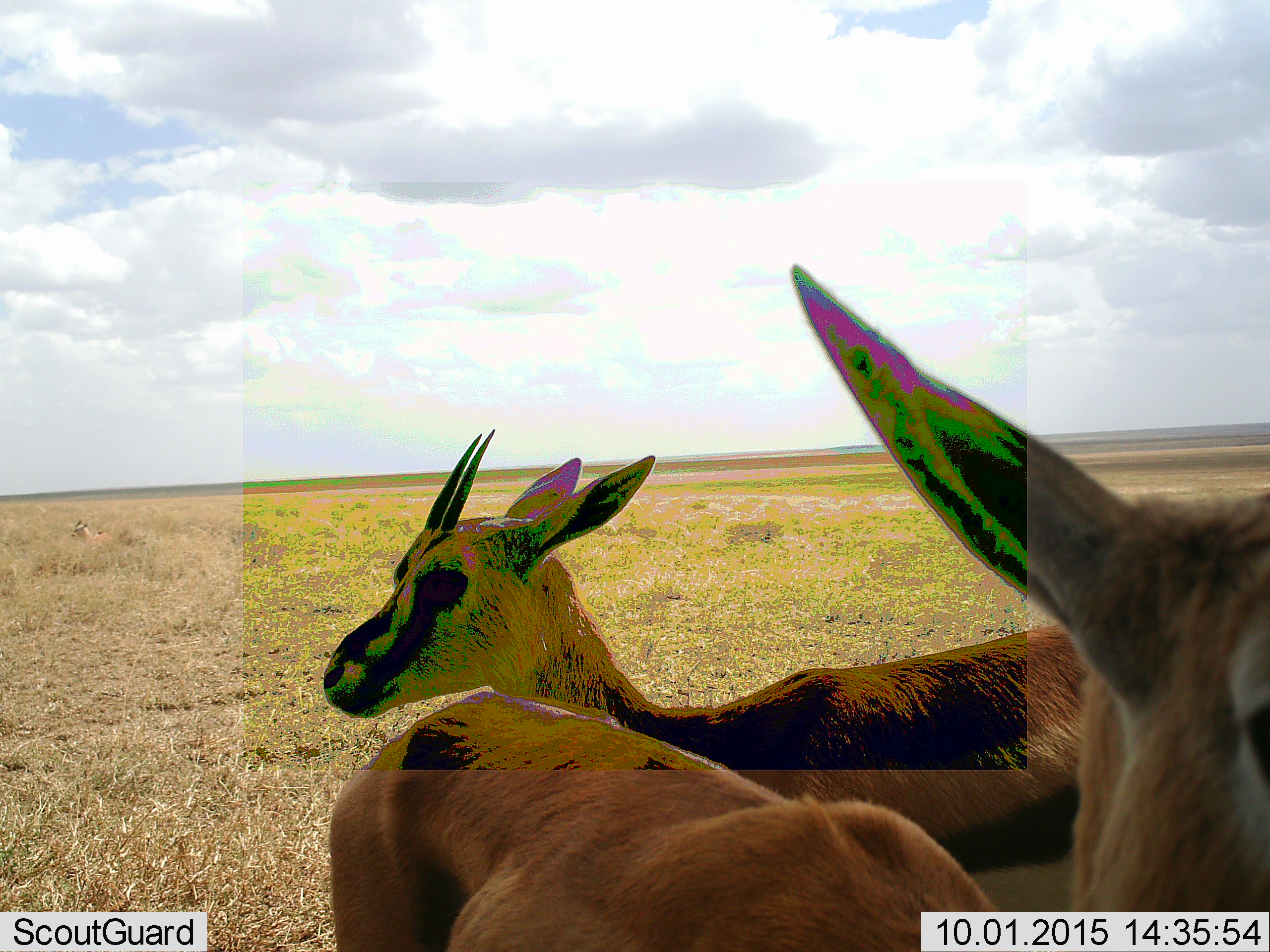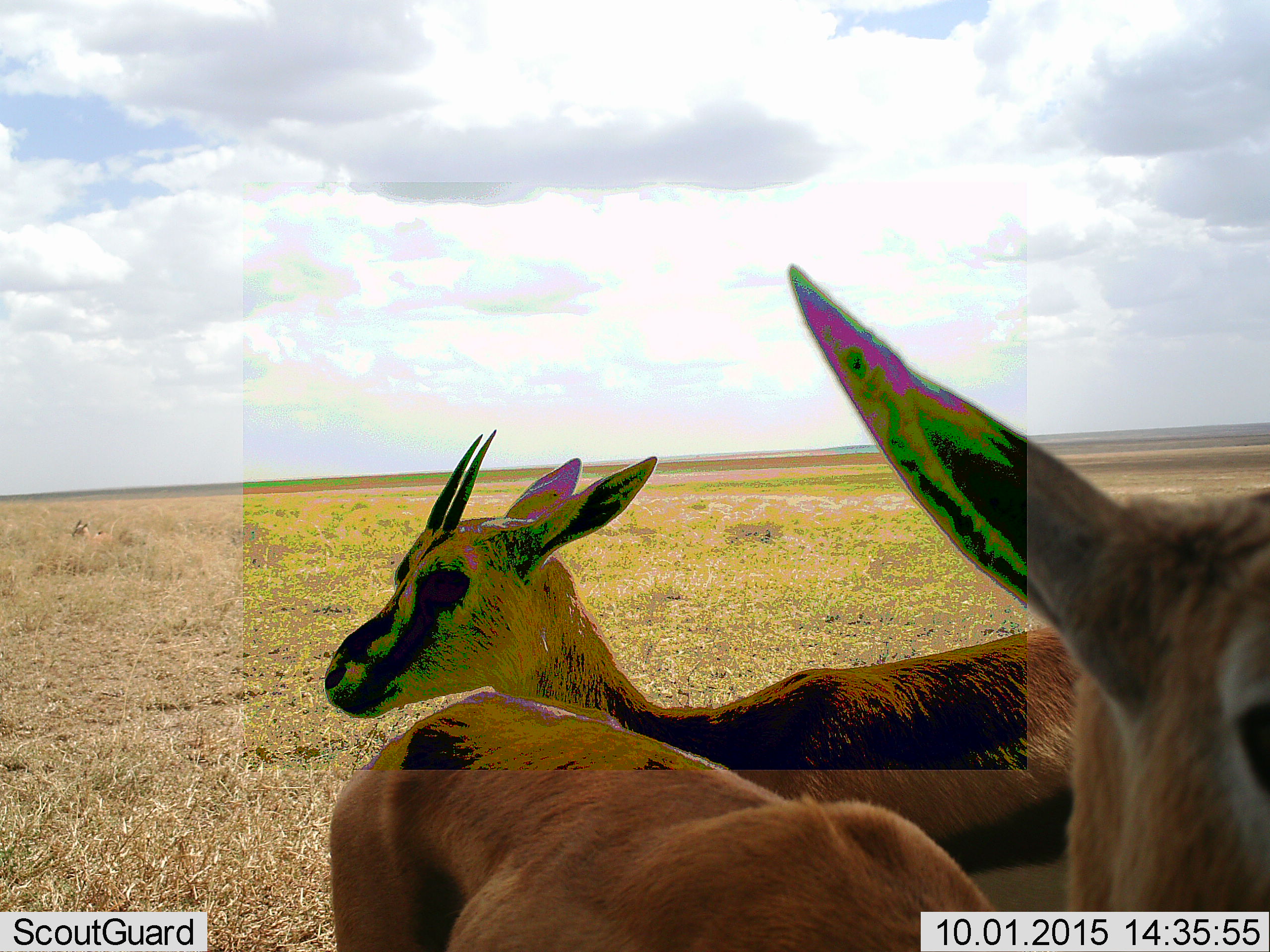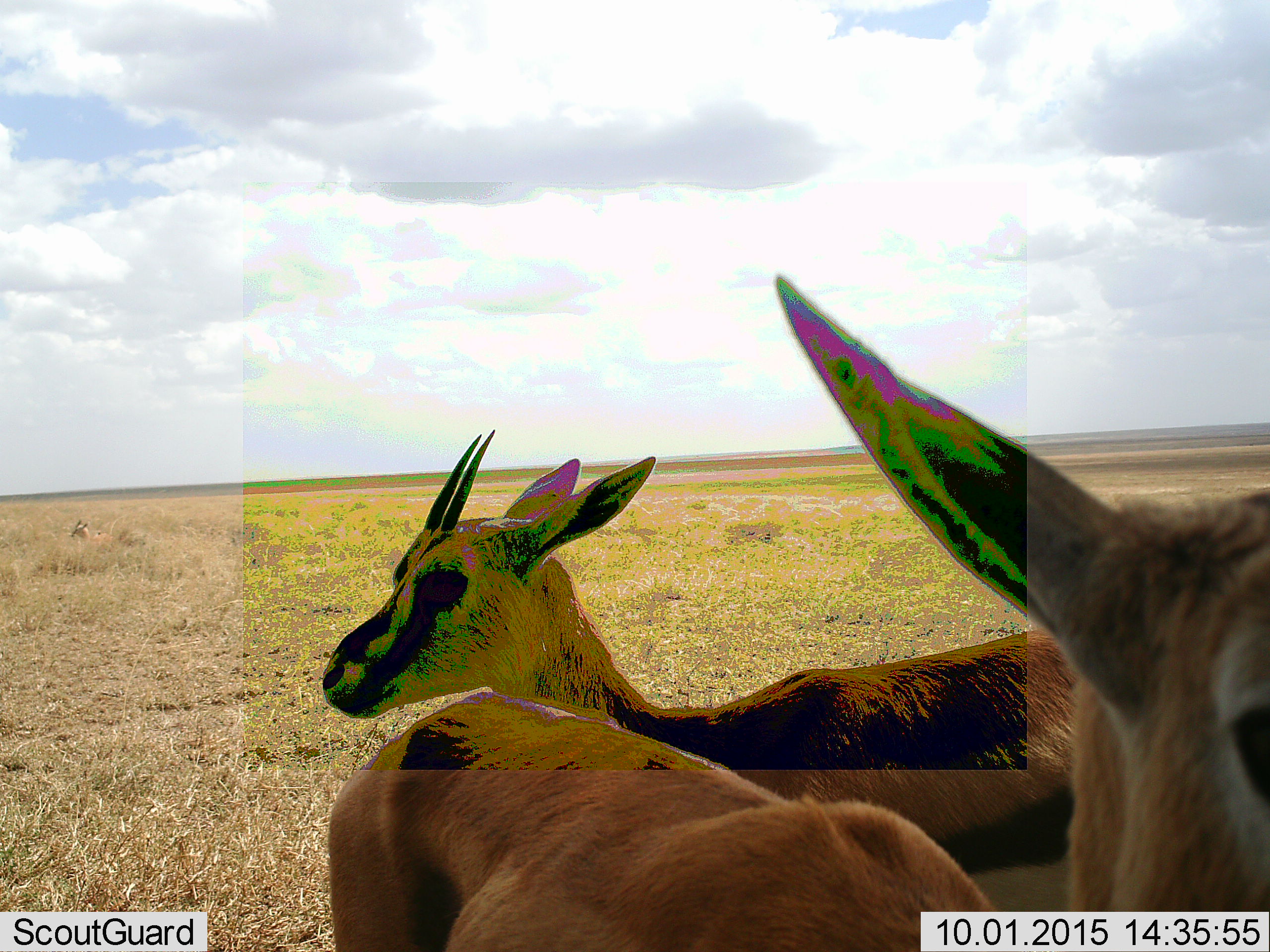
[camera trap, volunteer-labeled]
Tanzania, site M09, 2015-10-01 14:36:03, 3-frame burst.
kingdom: Animalia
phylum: Chordata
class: Mammalia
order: Artiodactyla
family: Bovidae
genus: Eudorcas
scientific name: Eudorcas thomsonii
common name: thomson's gazelle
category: gazellethomsons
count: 3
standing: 100%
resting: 12%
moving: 12%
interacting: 12%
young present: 0%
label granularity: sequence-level